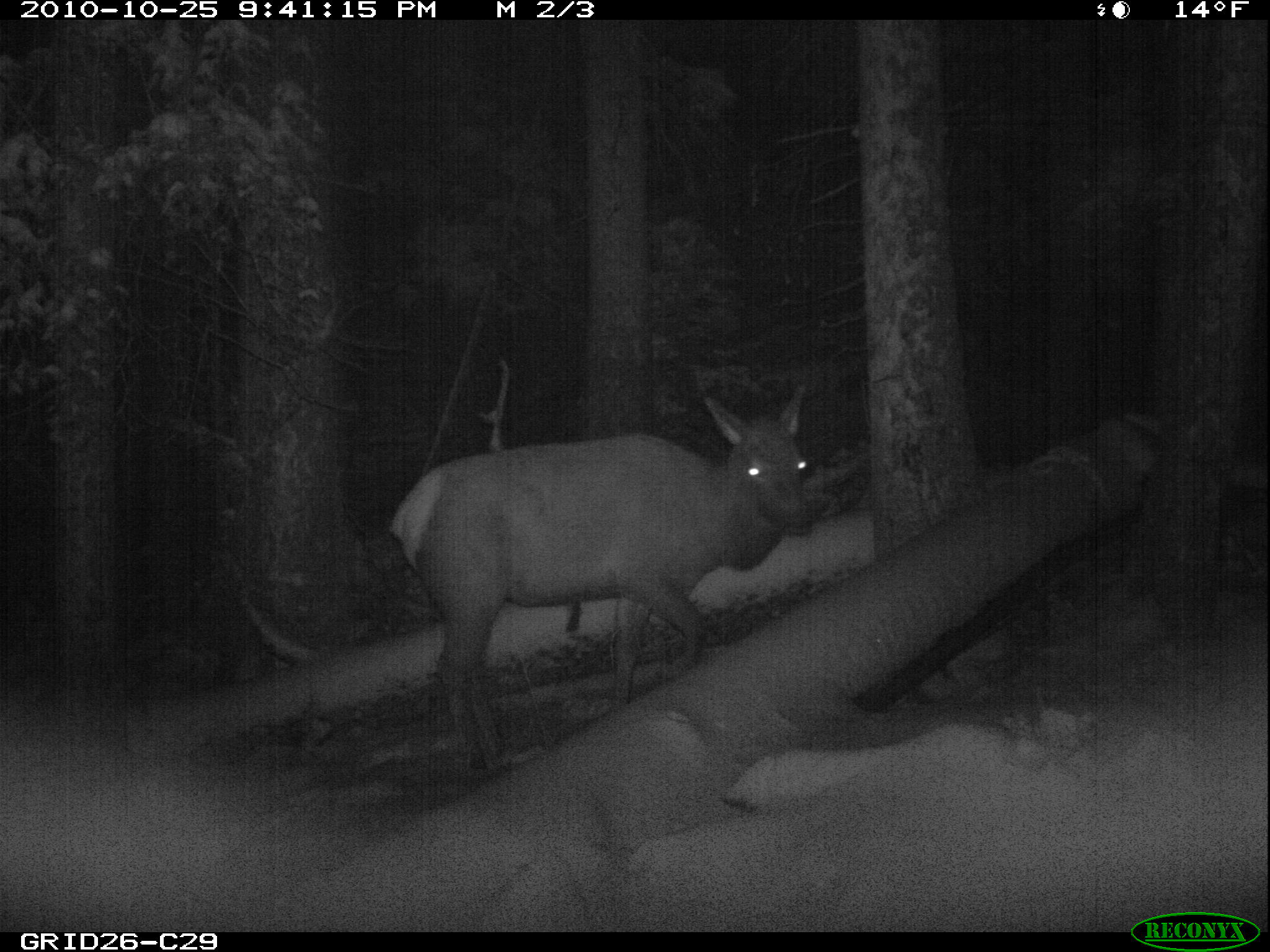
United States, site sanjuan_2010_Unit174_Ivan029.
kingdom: Animalia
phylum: Chordata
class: Mammalia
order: Artiodactyla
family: Cervidae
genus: Cervus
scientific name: Cervus elaphus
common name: red deer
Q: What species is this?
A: Cervus elaphus (red deer).